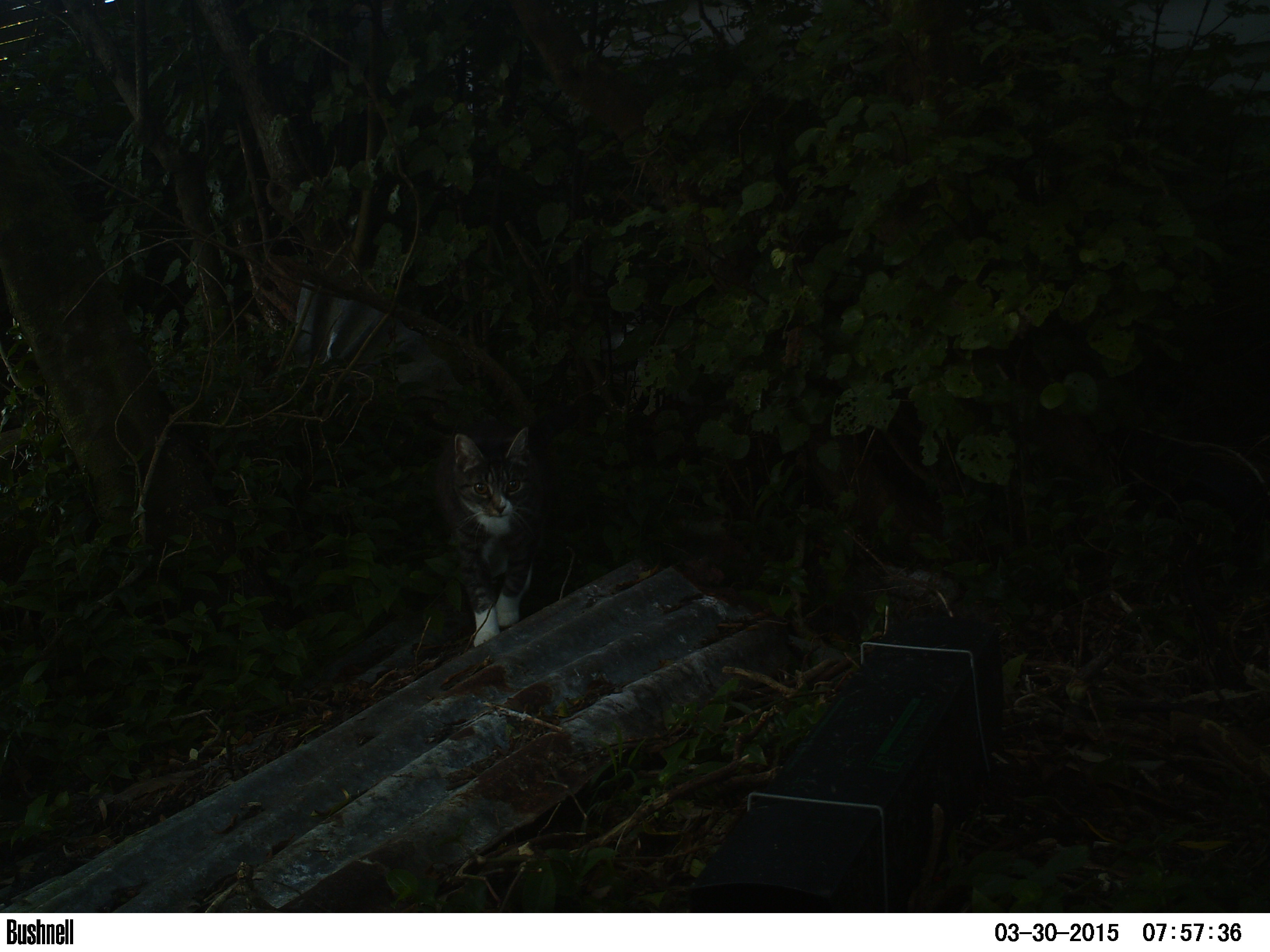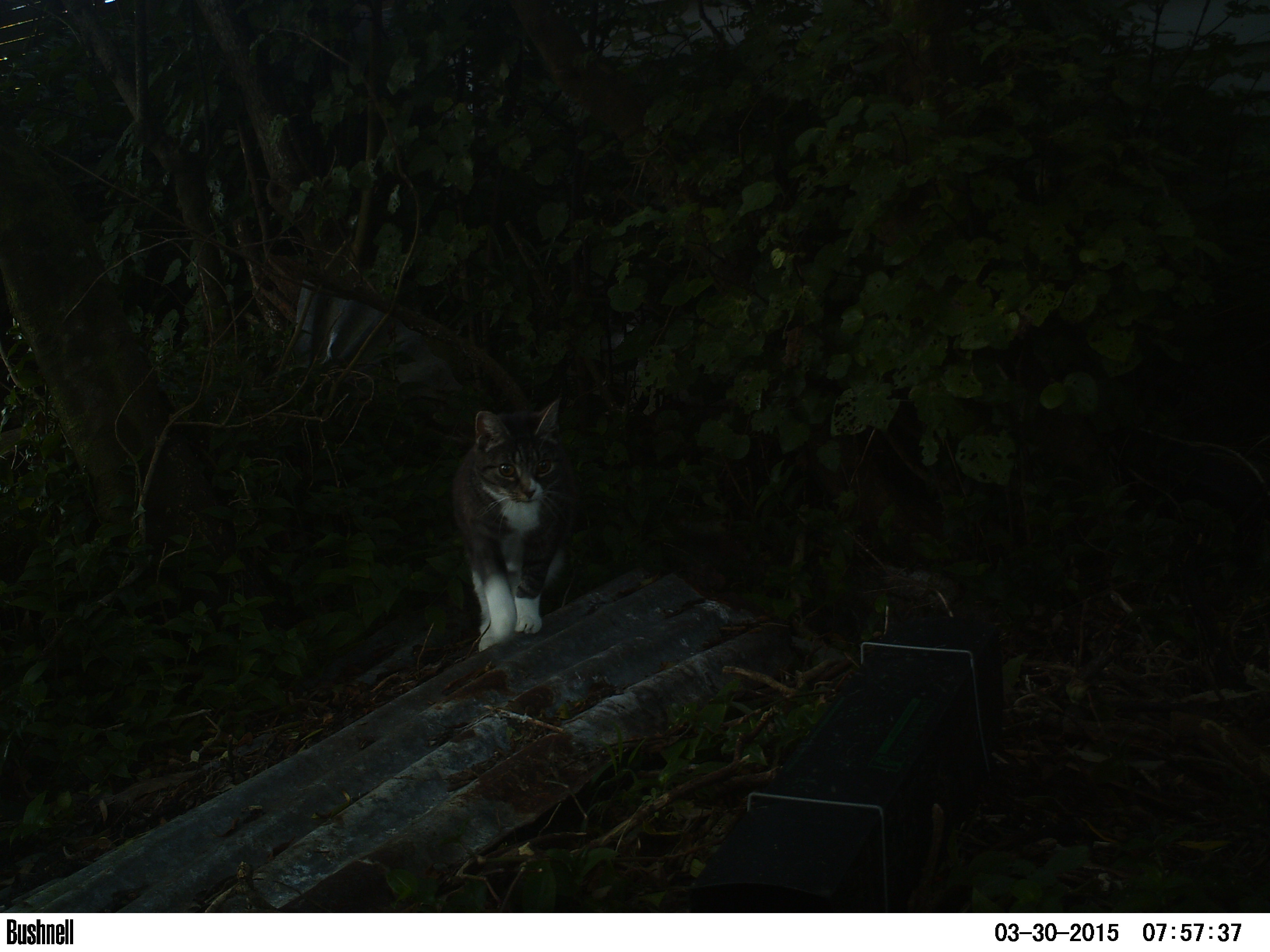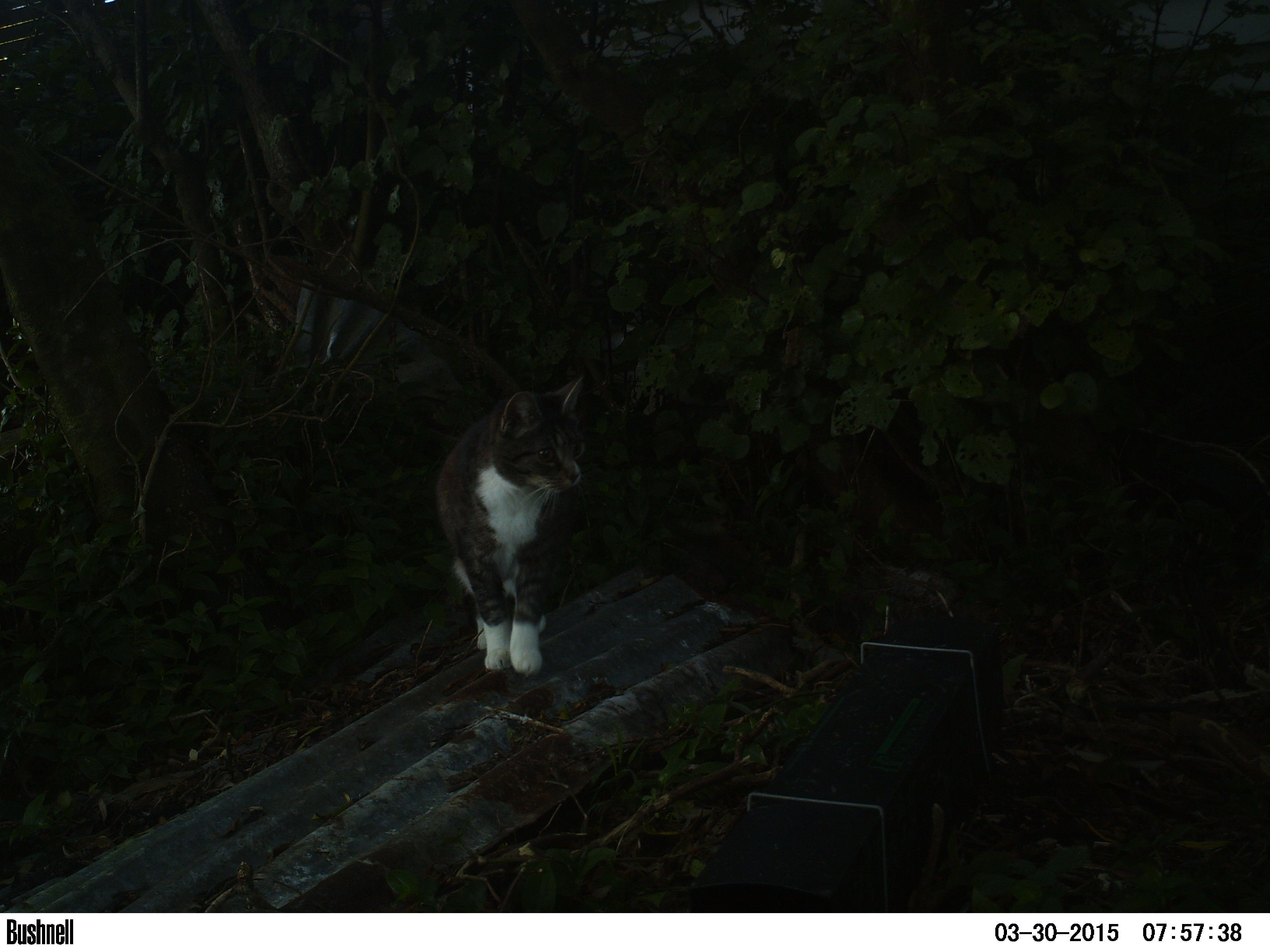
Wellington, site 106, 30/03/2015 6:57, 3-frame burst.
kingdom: Animalia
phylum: Chordata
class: Mammalia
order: Carnivora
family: Felidae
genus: Felis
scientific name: Felis catus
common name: cat